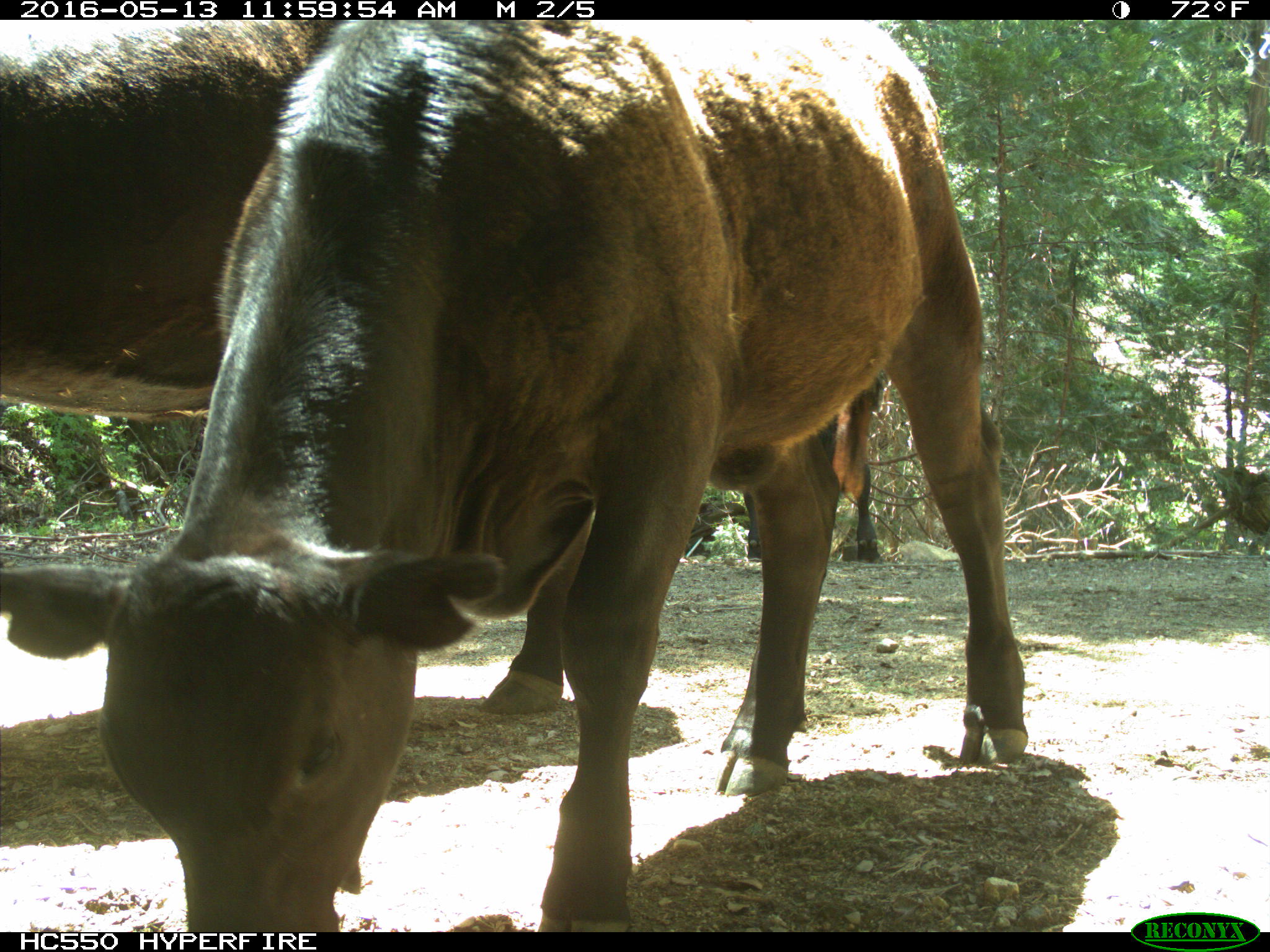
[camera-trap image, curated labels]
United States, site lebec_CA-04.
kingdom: Animalia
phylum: Chordata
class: Mammalia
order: Artiodactyla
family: Bovidae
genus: Bos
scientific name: Bos taurus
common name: domestic cow